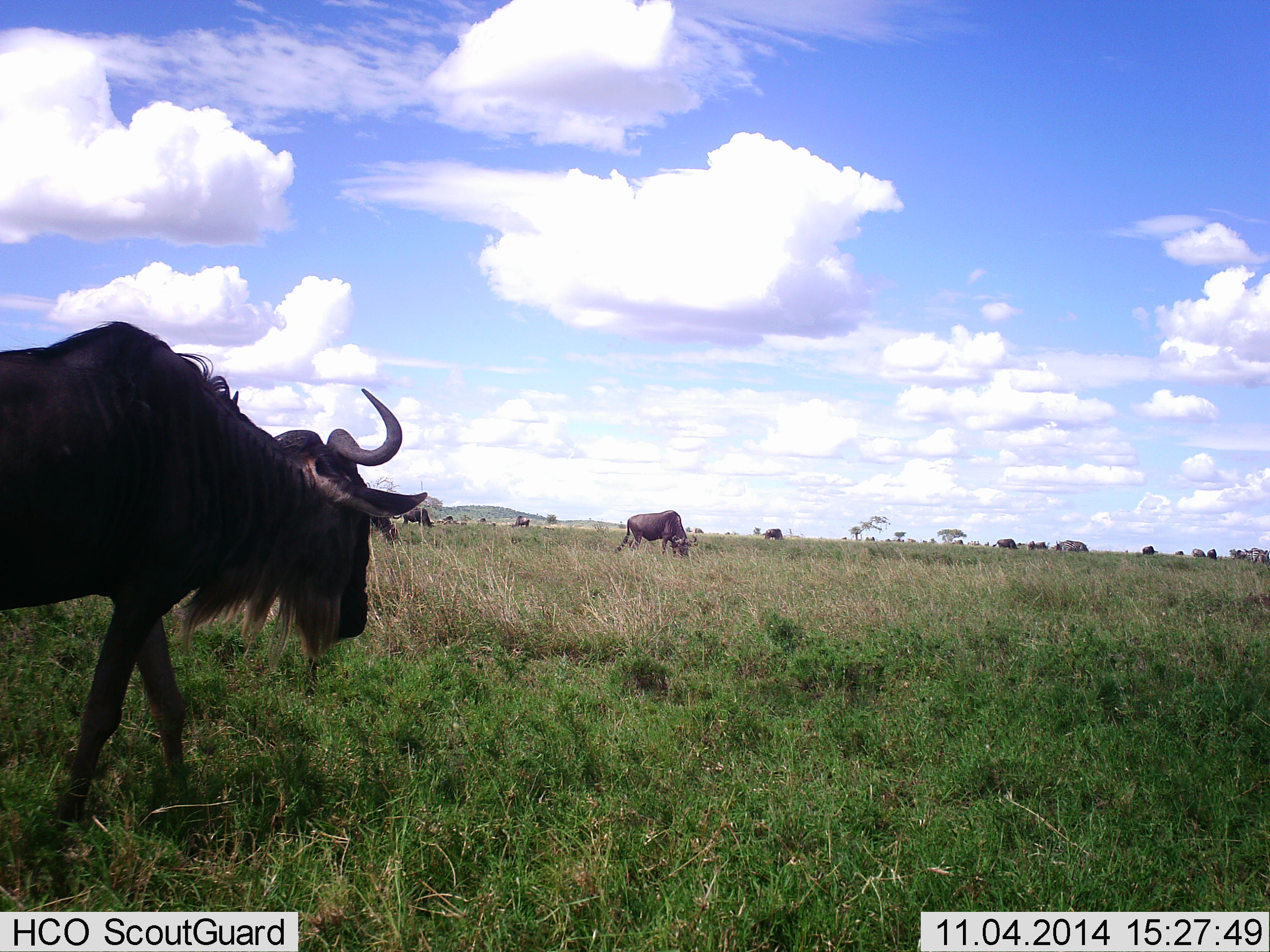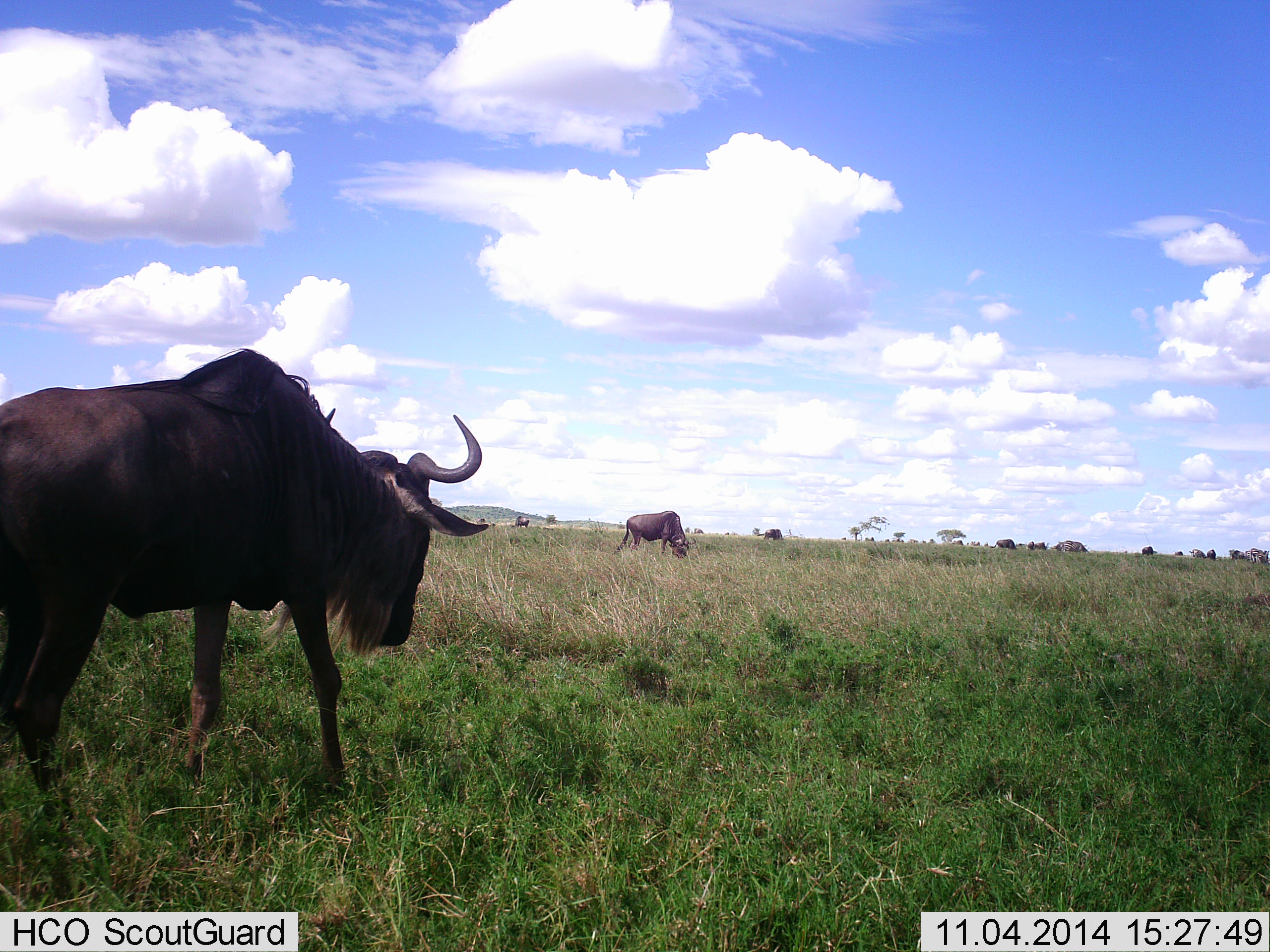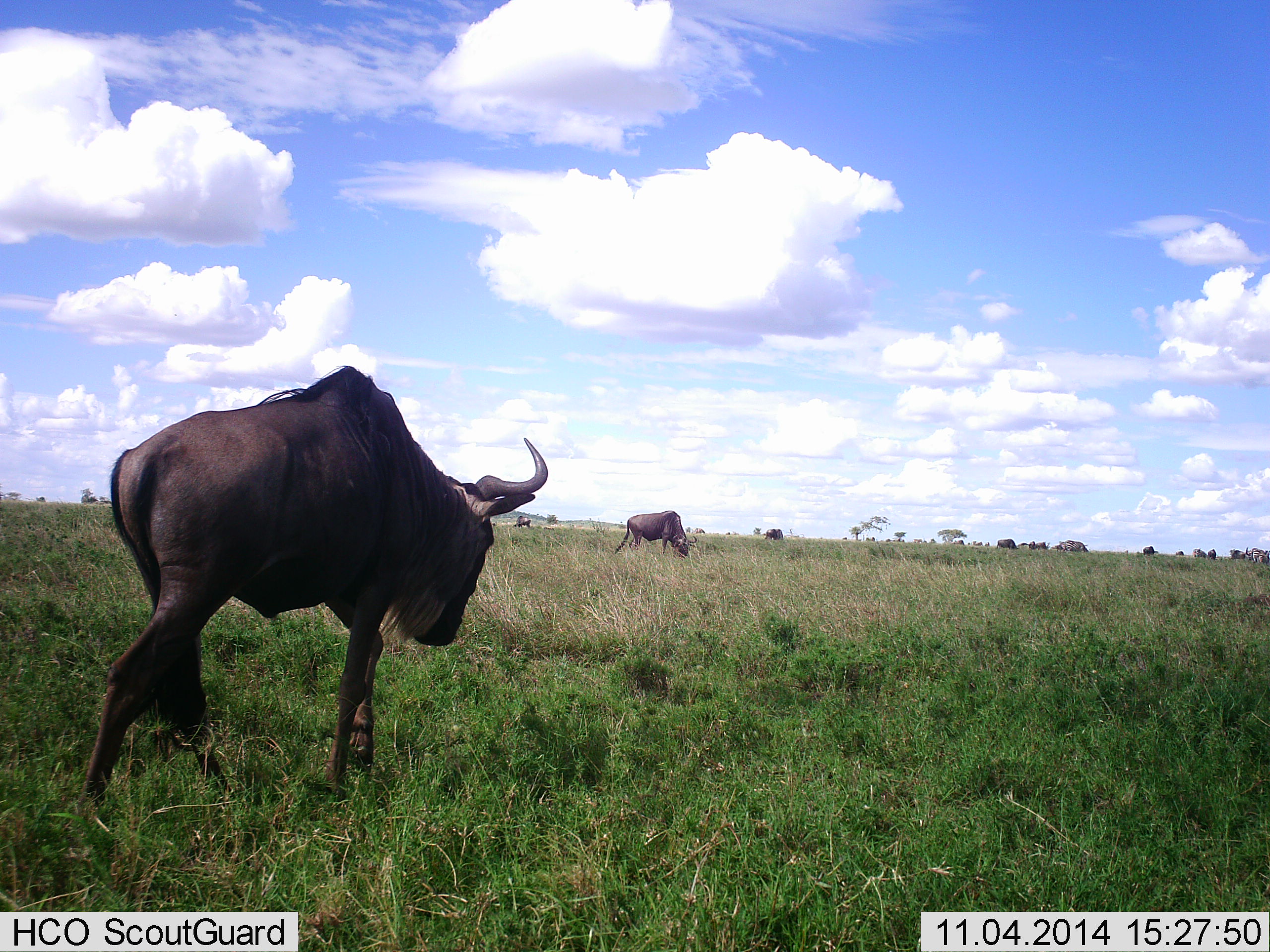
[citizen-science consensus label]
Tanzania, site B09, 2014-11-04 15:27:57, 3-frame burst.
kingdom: Animalia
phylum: Chordata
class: Mammalia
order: Artiodactyla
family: Bovidae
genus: Connochaetes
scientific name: Connochaetes taurinus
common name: blue wildebeest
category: wildebeest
Wildebeest (blue wildebeest) (Connochaetes taurinus), count 11-50. Behavior (volunteer vote fractions): standing 70%, resting 0%, moving 60%, interacting 0%. Young present (vote fraction): 0%. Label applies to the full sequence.